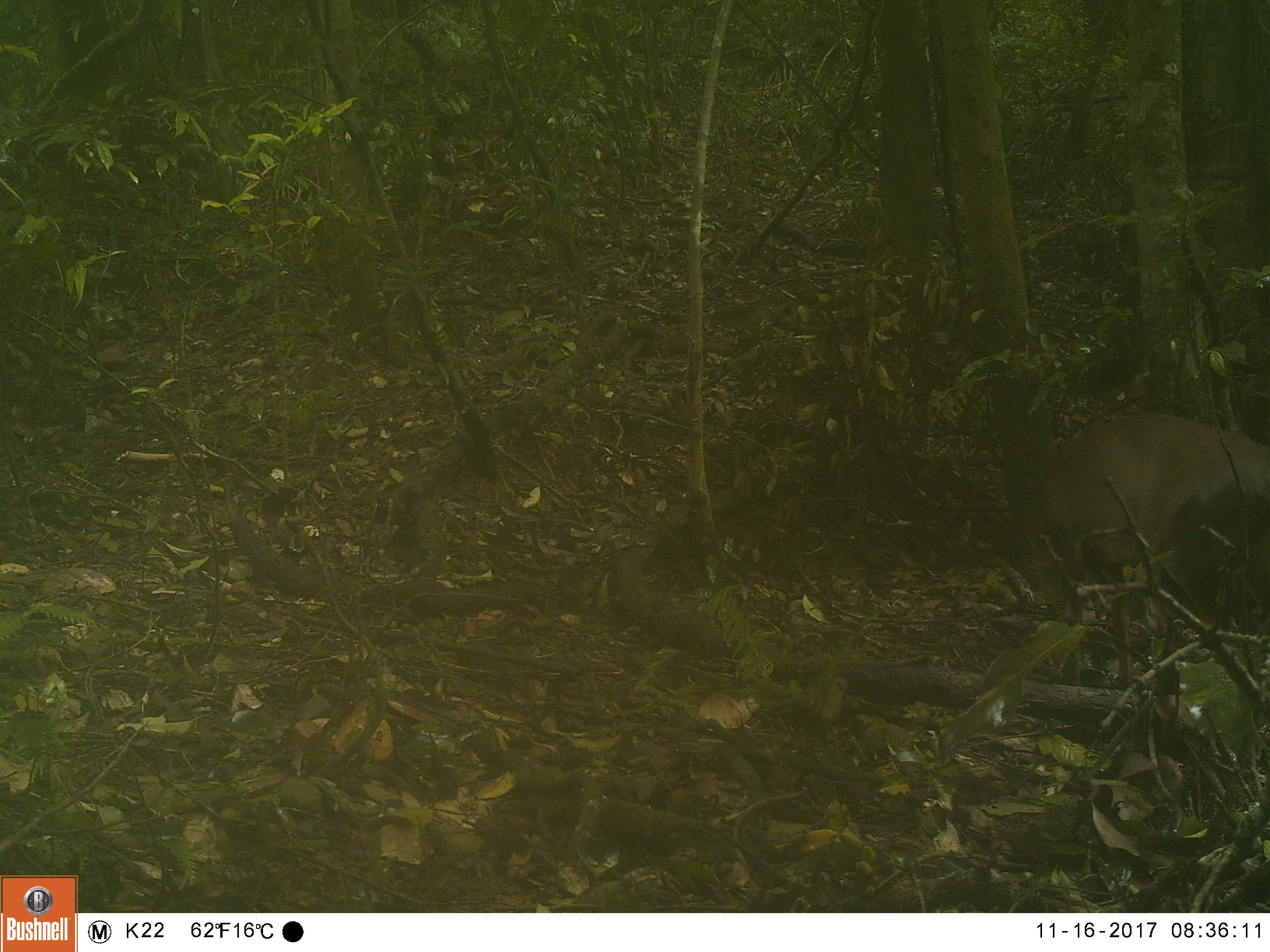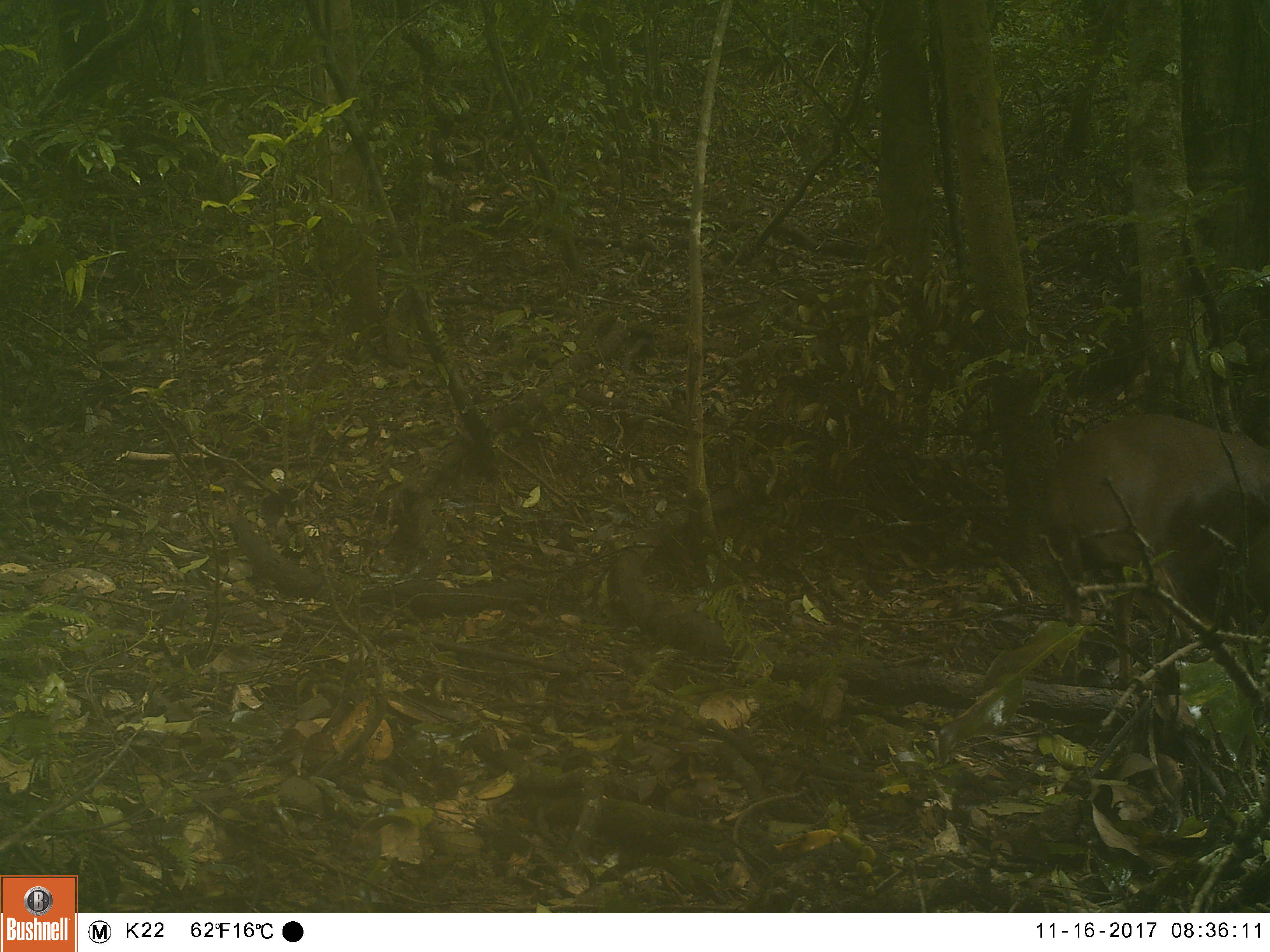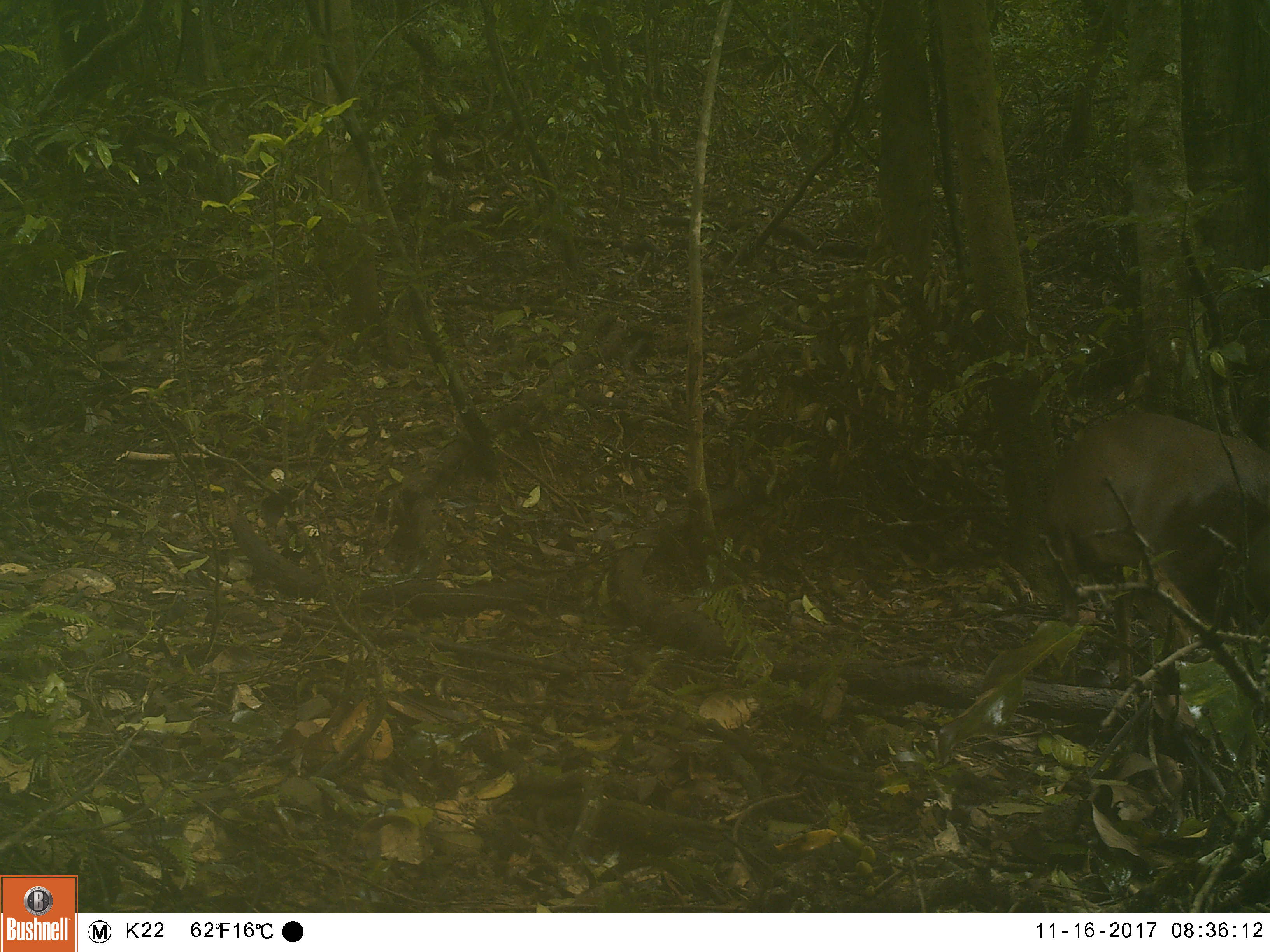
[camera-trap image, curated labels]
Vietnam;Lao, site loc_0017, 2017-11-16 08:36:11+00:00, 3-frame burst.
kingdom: Animalia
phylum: Chordata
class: Mammalia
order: Artiodactyla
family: Cervidae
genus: Muntiacus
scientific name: Muntiacus vuquangensis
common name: large-antlered muntjac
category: large antlered muntjac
Large antlered muntjac (large-antlered muntjac) (Muntiacus vuquangensis). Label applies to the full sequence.